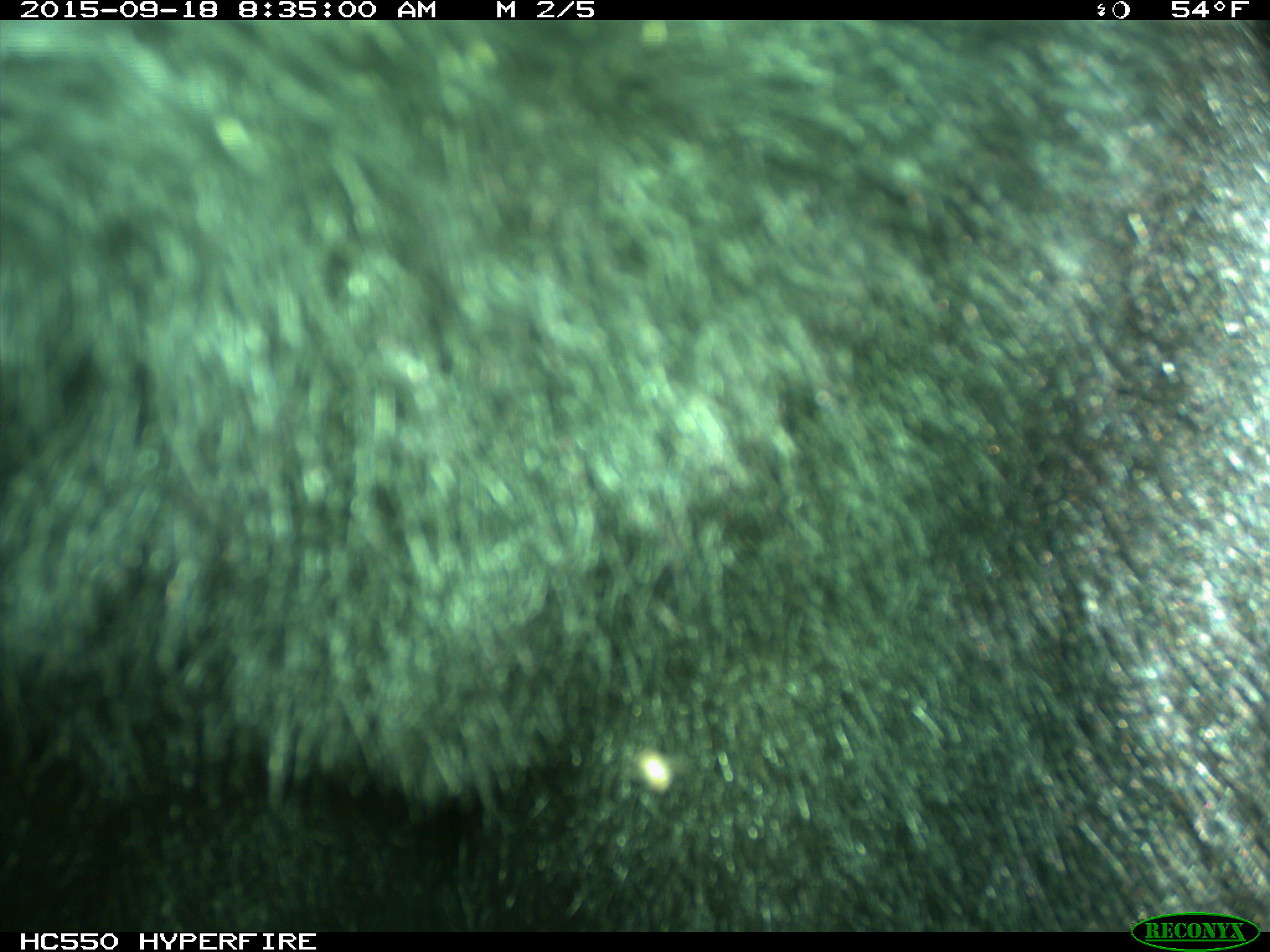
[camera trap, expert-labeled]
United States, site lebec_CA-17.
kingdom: Animalia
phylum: Chordata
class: Mammalia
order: Carnivora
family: Ursidae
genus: Ursus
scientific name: Ursus americanus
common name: american black bear